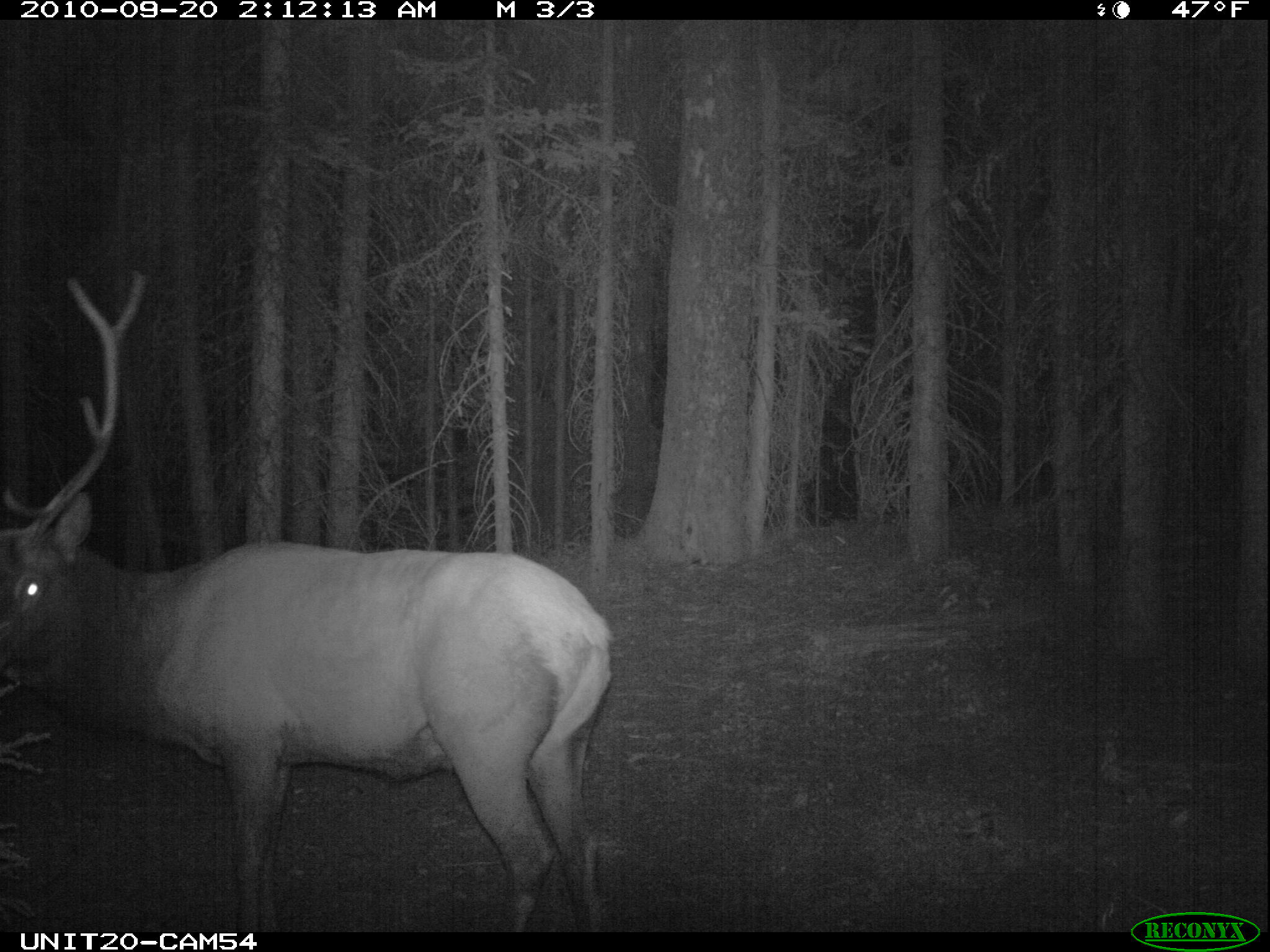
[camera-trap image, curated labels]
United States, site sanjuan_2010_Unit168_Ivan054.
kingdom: Animalia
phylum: Chordata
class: Mammalia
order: Artiodactyla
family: Cervidae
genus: Cervus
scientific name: Cervus elaphus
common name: red deer